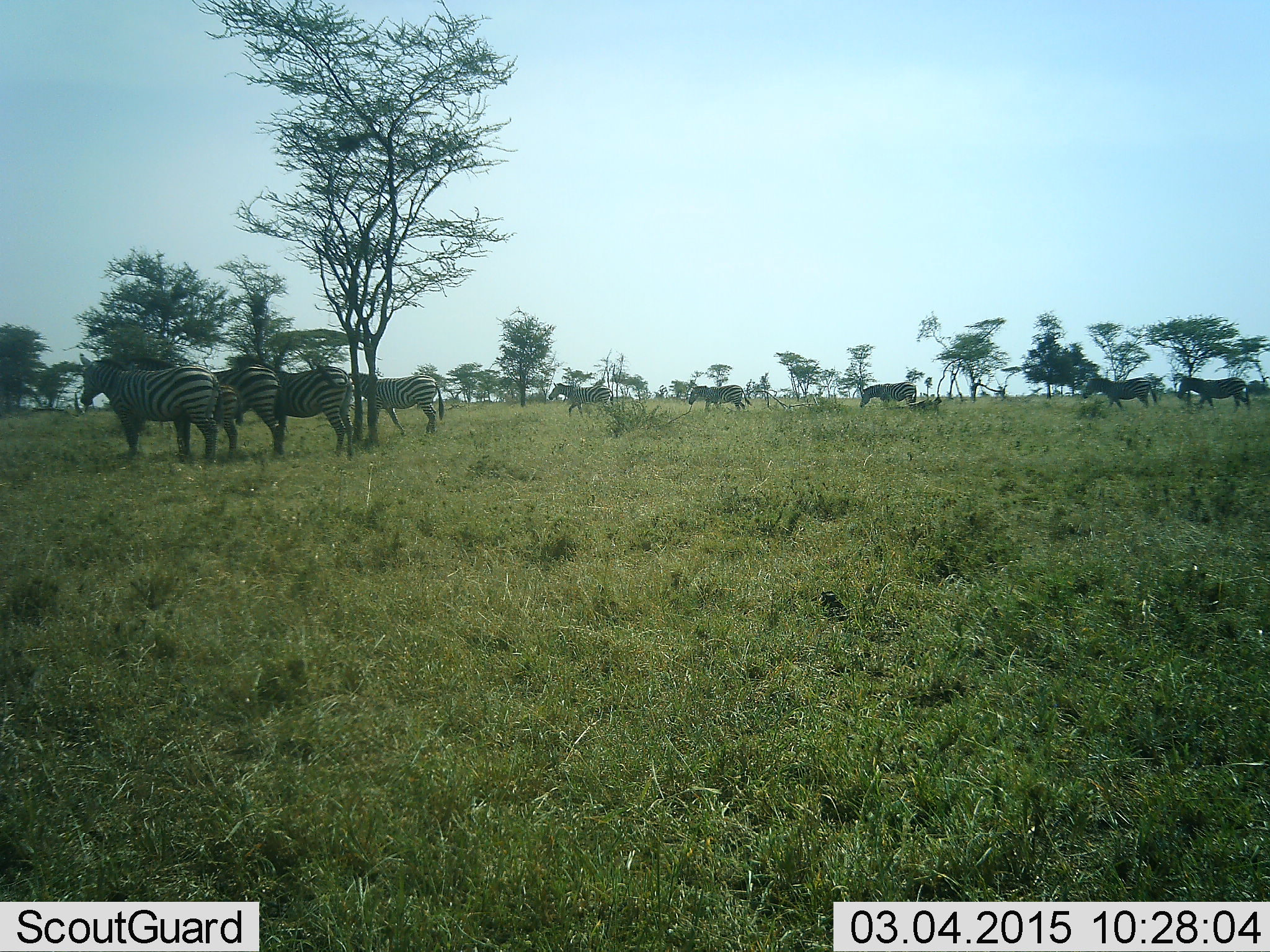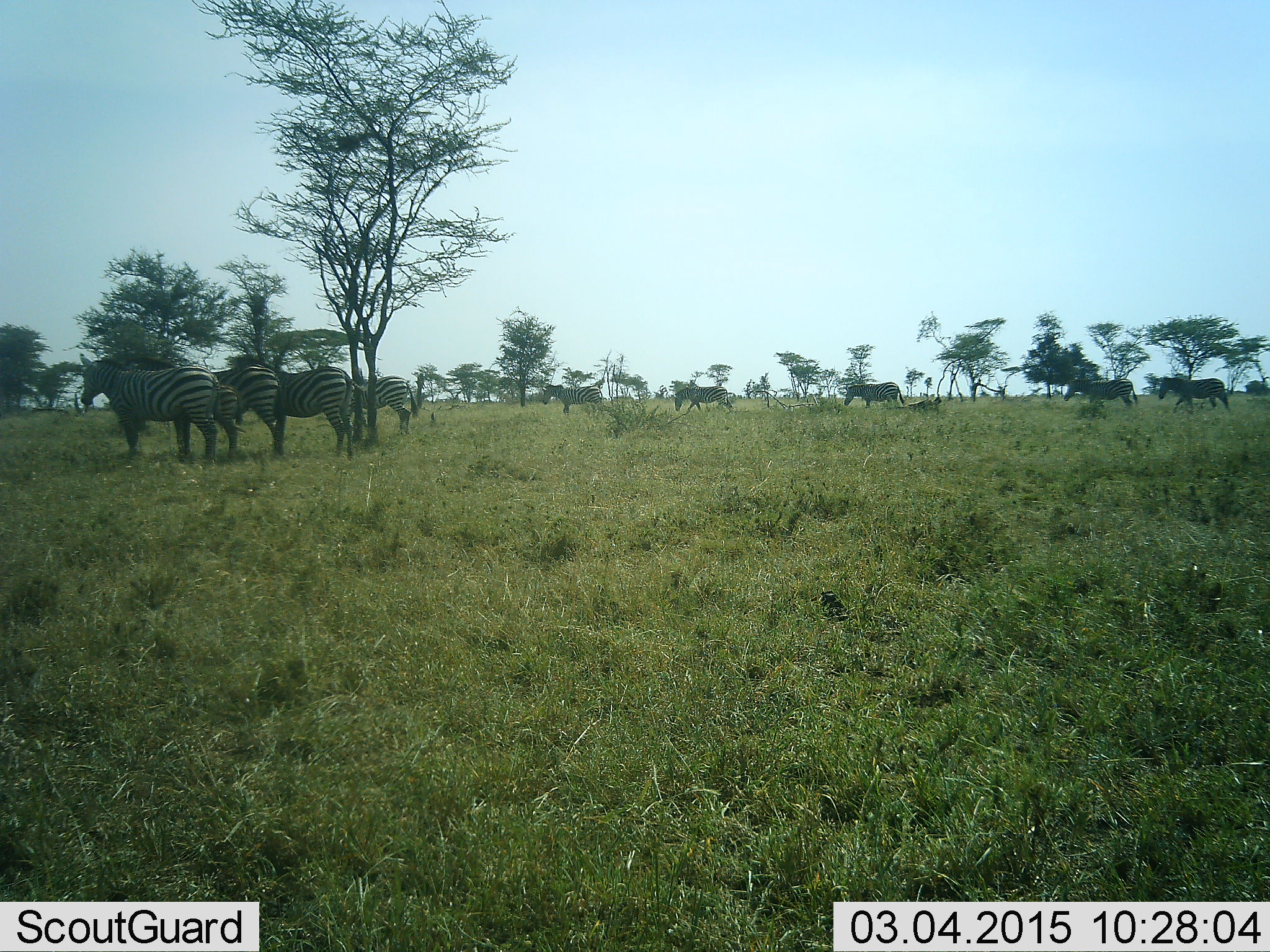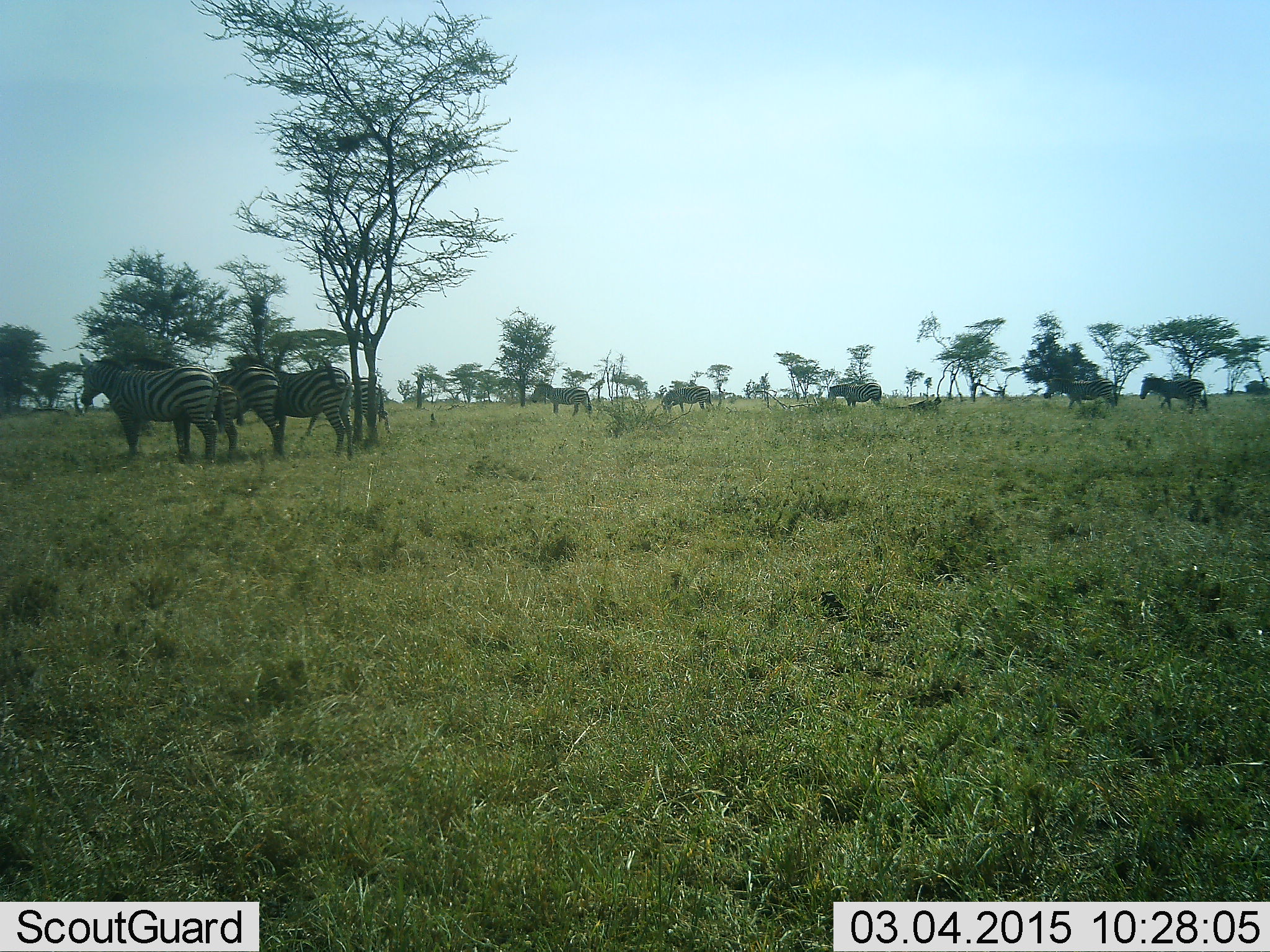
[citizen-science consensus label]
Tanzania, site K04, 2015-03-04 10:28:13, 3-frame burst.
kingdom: Animalia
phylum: Chordata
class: Mammalia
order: Perissodactyla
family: Equidae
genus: Equus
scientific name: Equus quagga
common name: plains zebra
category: zebra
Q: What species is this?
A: Zebra (plains zebra) (Equus quagga).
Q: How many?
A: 10.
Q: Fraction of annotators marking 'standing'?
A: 80%.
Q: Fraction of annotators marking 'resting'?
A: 0%.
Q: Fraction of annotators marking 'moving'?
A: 100%.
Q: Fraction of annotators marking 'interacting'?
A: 20%.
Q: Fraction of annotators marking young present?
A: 20%.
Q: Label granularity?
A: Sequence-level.